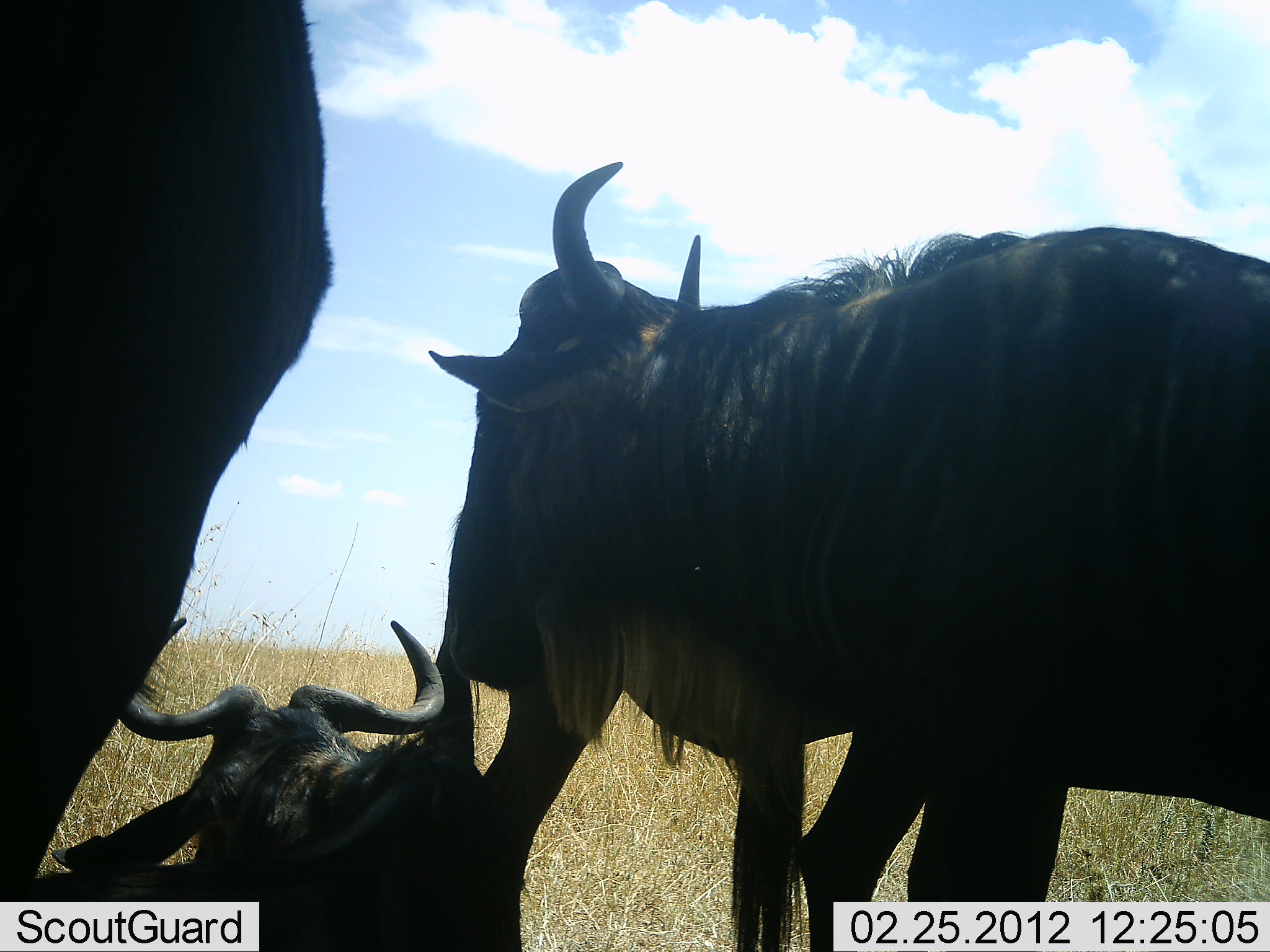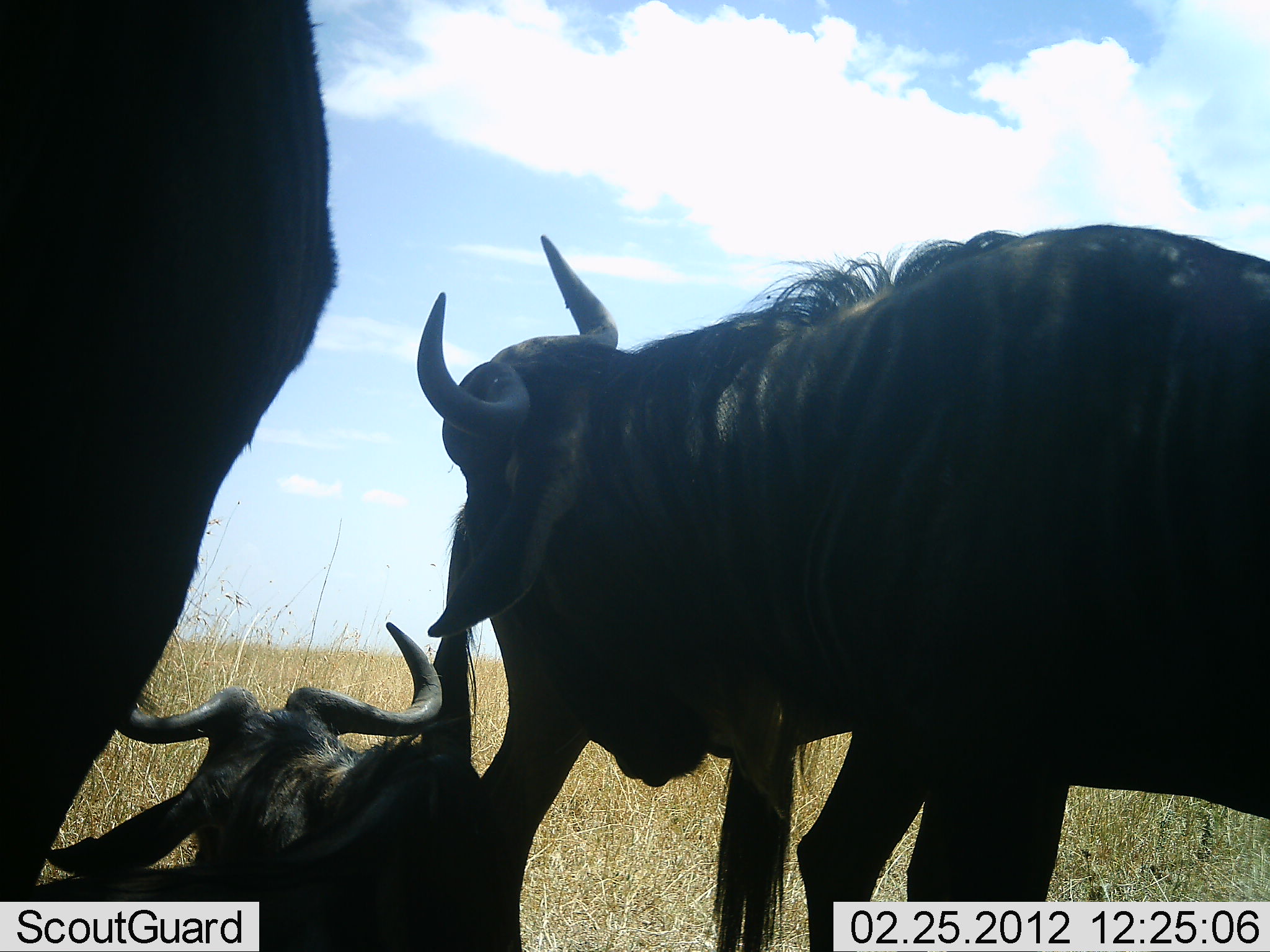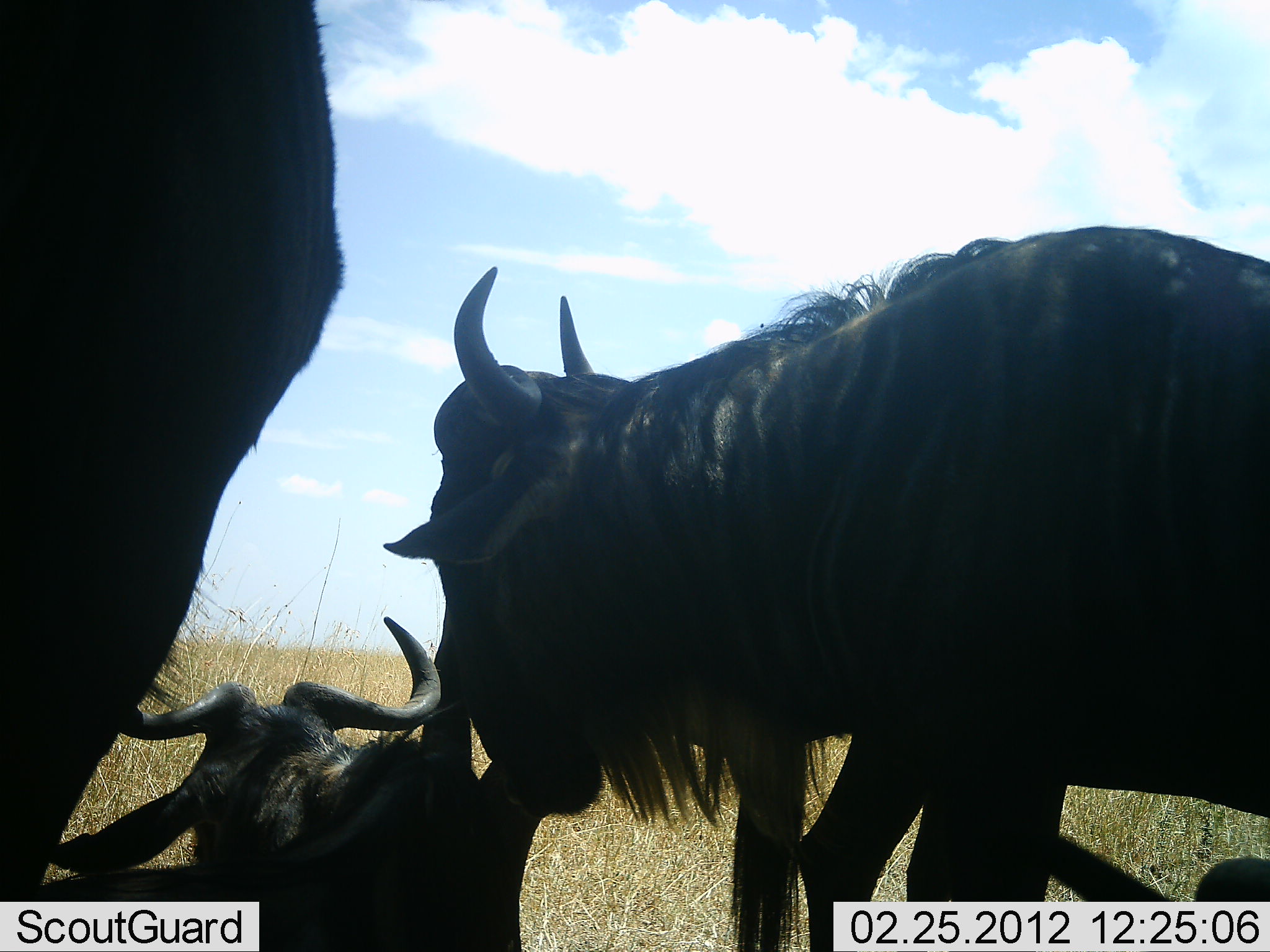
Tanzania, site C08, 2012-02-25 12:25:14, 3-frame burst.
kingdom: Animalia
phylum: Chordata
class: Mammalia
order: Artiodactyla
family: Bovidae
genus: Connochaetes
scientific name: Connochaetes taurinus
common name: blue wildebeest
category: wildebeest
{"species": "wildebeest (blue wildebeest) (Connochaetes taurinus)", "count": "3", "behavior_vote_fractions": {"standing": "74%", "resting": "84%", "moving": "5%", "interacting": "32%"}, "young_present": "5%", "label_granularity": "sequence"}